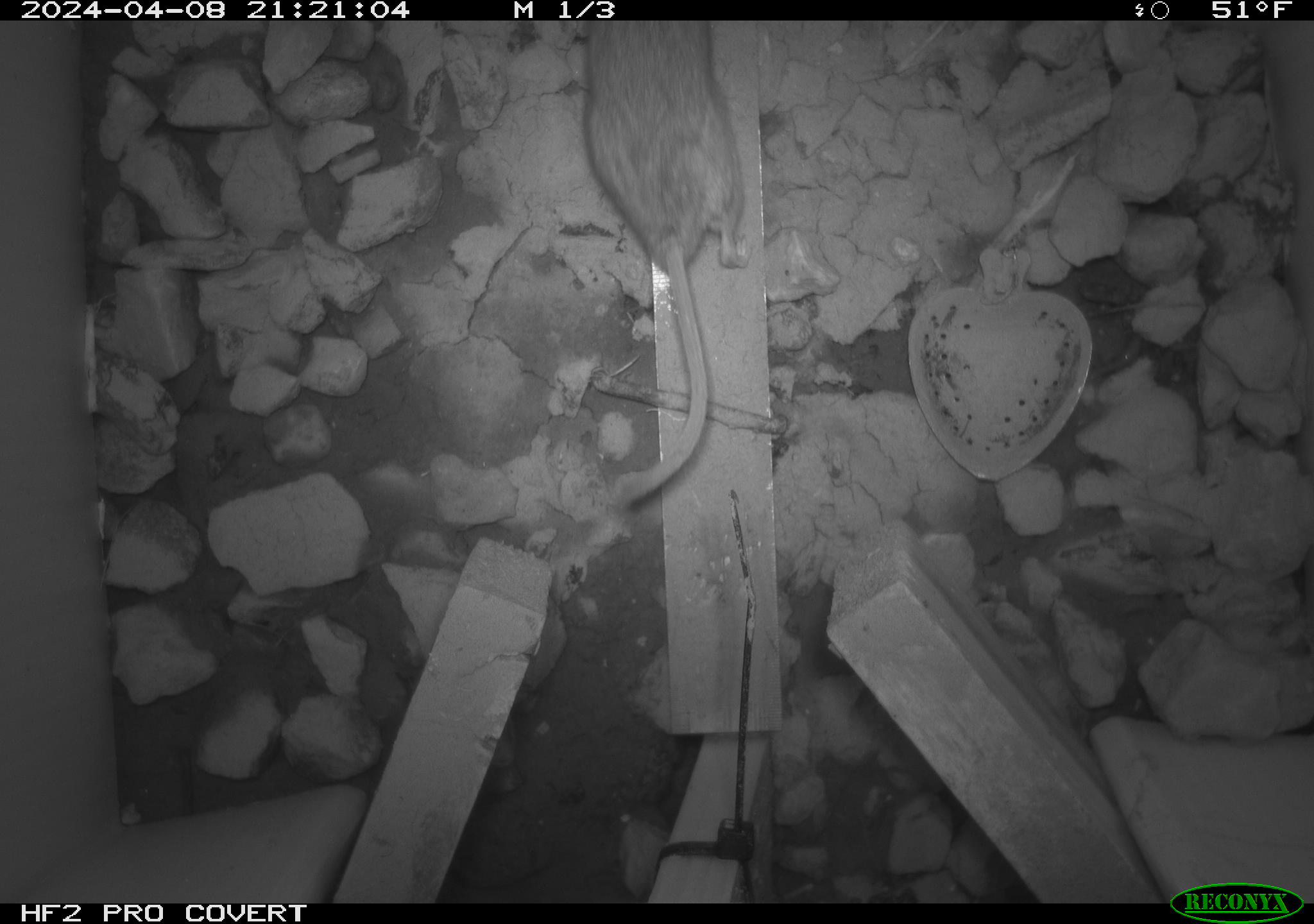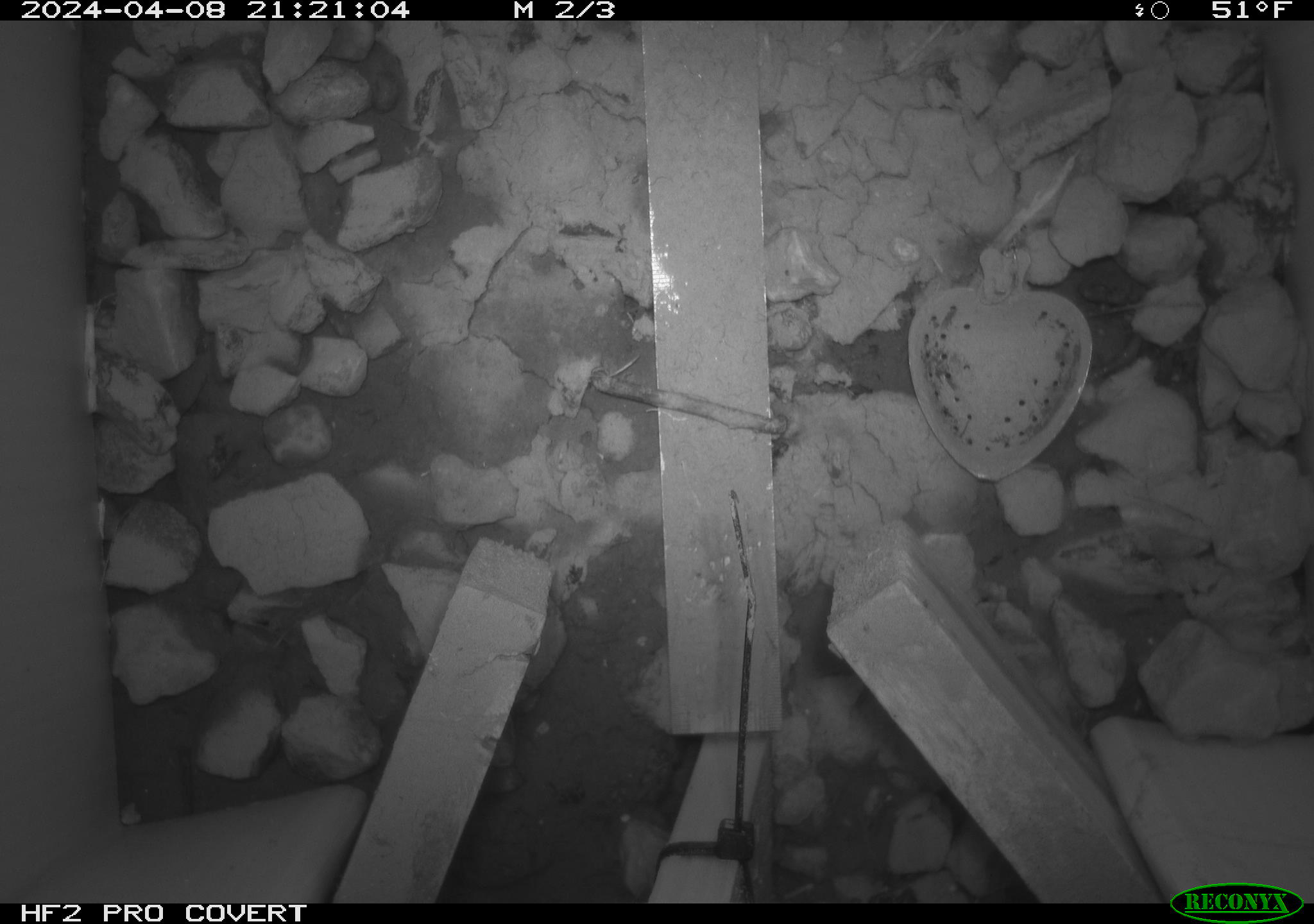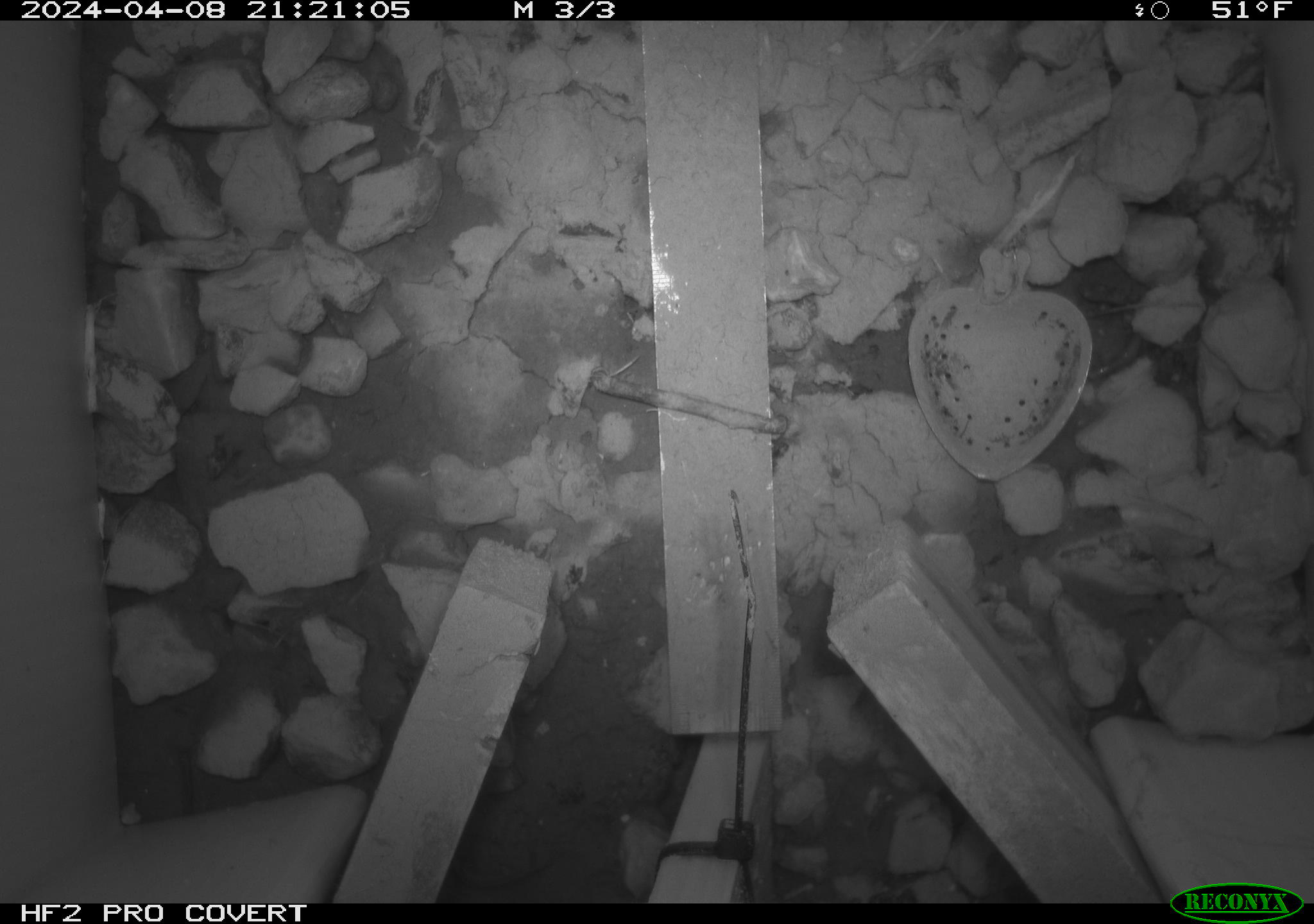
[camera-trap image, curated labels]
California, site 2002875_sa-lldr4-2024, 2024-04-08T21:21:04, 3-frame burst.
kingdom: Animalia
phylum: Chordata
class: Mammalia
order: Rodentia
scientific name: Rodentia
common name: rodent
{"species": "rodent (Rodentia)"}